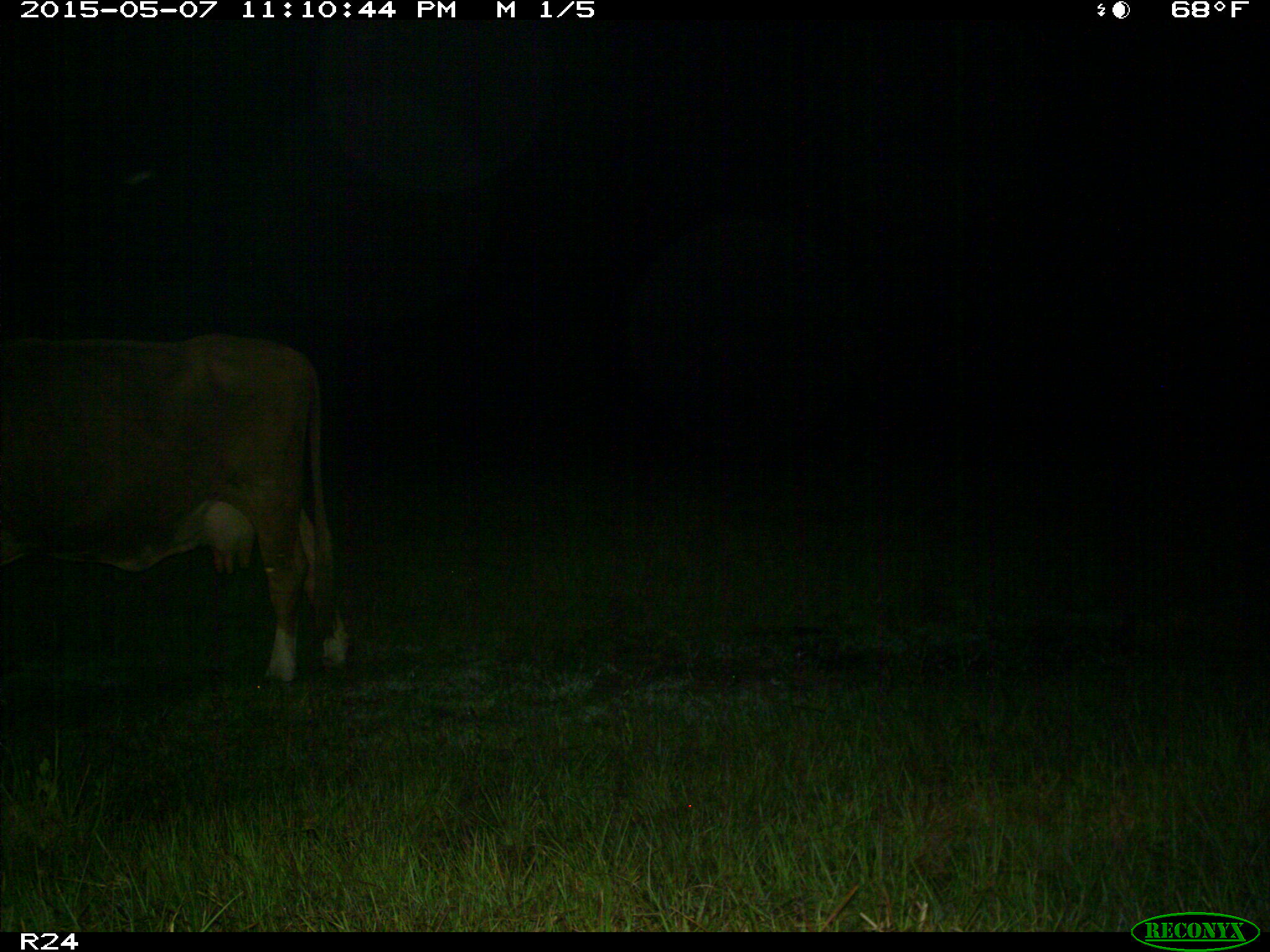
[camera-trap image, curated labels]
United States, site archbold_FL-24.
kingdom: Animalia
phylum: Chordata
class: Mammalia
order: Artiodactyla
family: Bovidae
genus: Bos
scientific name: Bos taurus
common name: domestic cow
Bos taurus (domestic cow).